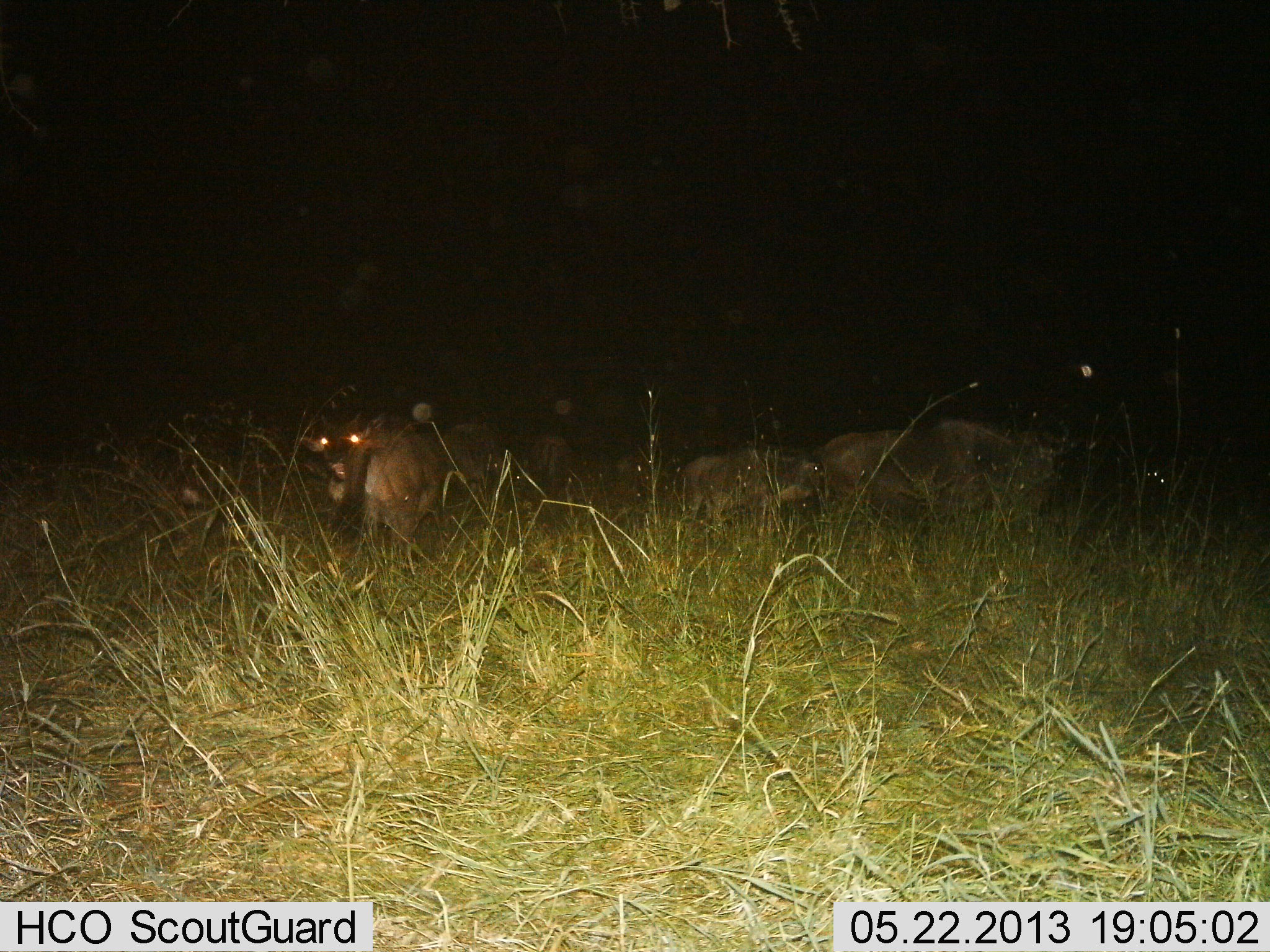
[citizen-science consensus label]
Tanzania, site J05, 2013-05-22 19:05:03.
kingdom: Animalia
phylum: Chordata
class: Mammalia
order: Artiodactyla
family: Bovidae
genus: Connochaetes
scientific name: Connochaetes taurinus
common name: blue wildebeest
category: wildebeest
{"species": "wildebeest (blue wildebeest) (Connochaetes taurinus)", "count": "4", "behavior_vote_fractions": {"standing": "72%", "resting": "8%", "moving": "24%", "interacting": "0%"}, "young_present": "16%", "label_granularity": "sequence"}